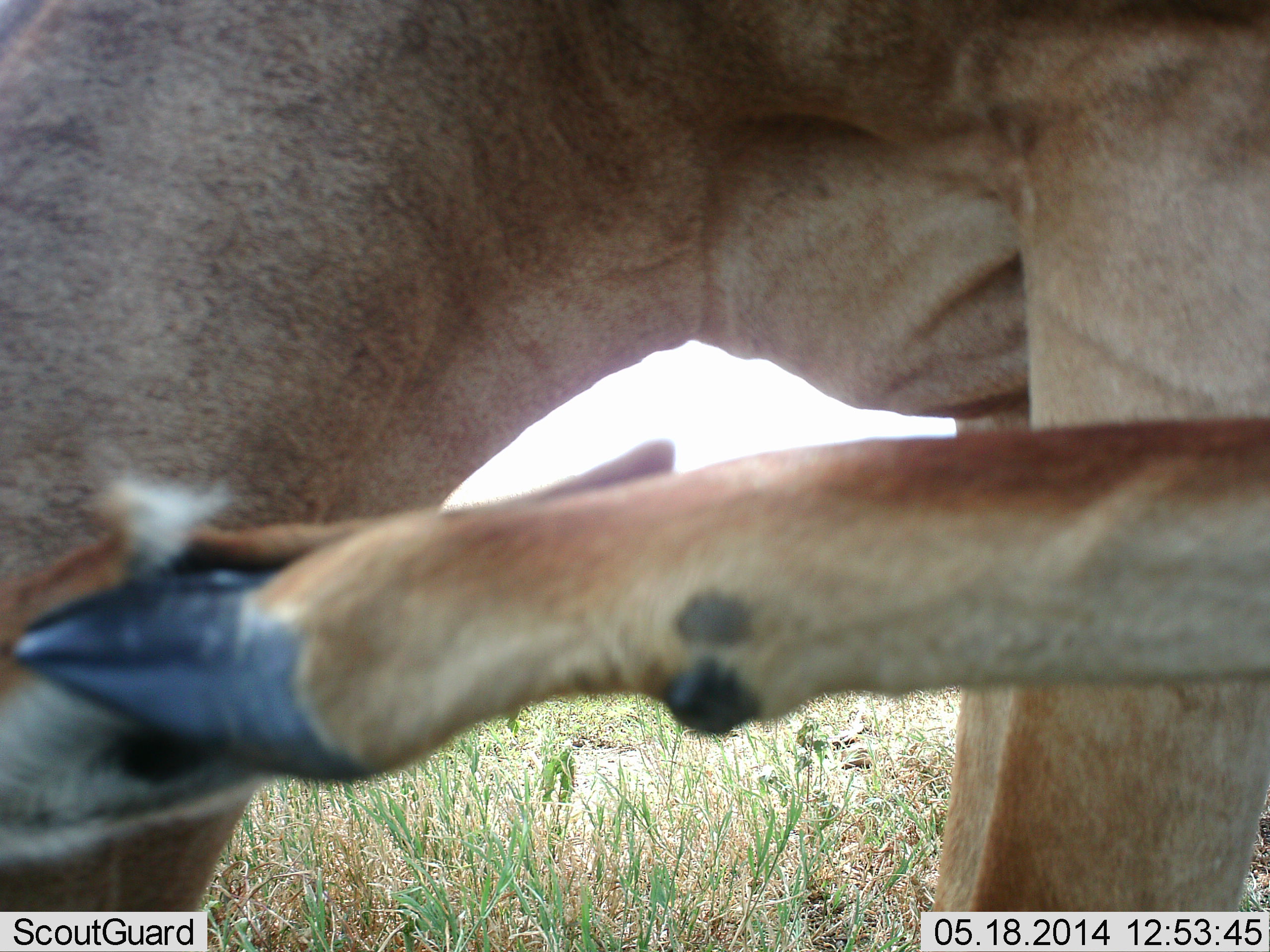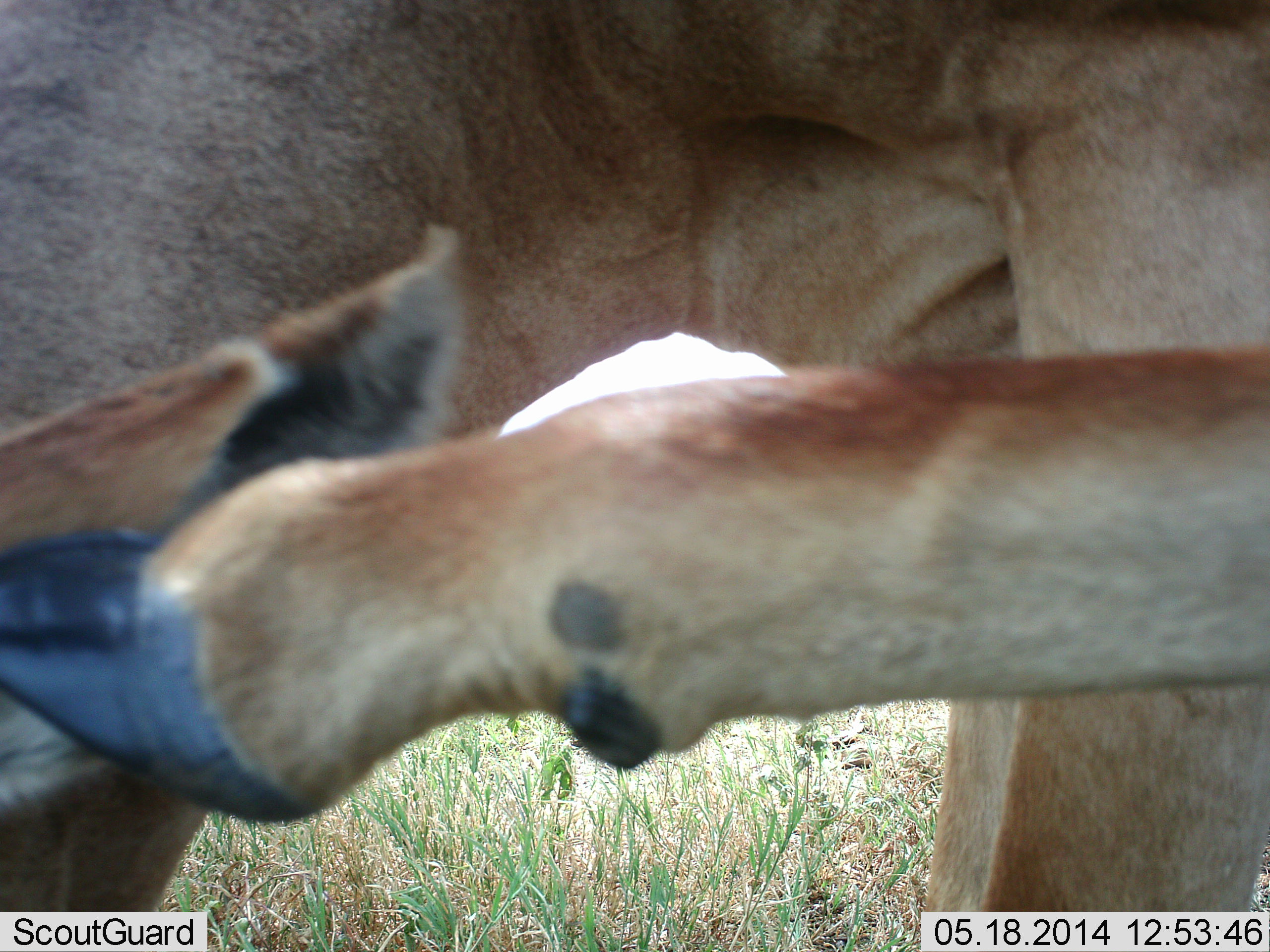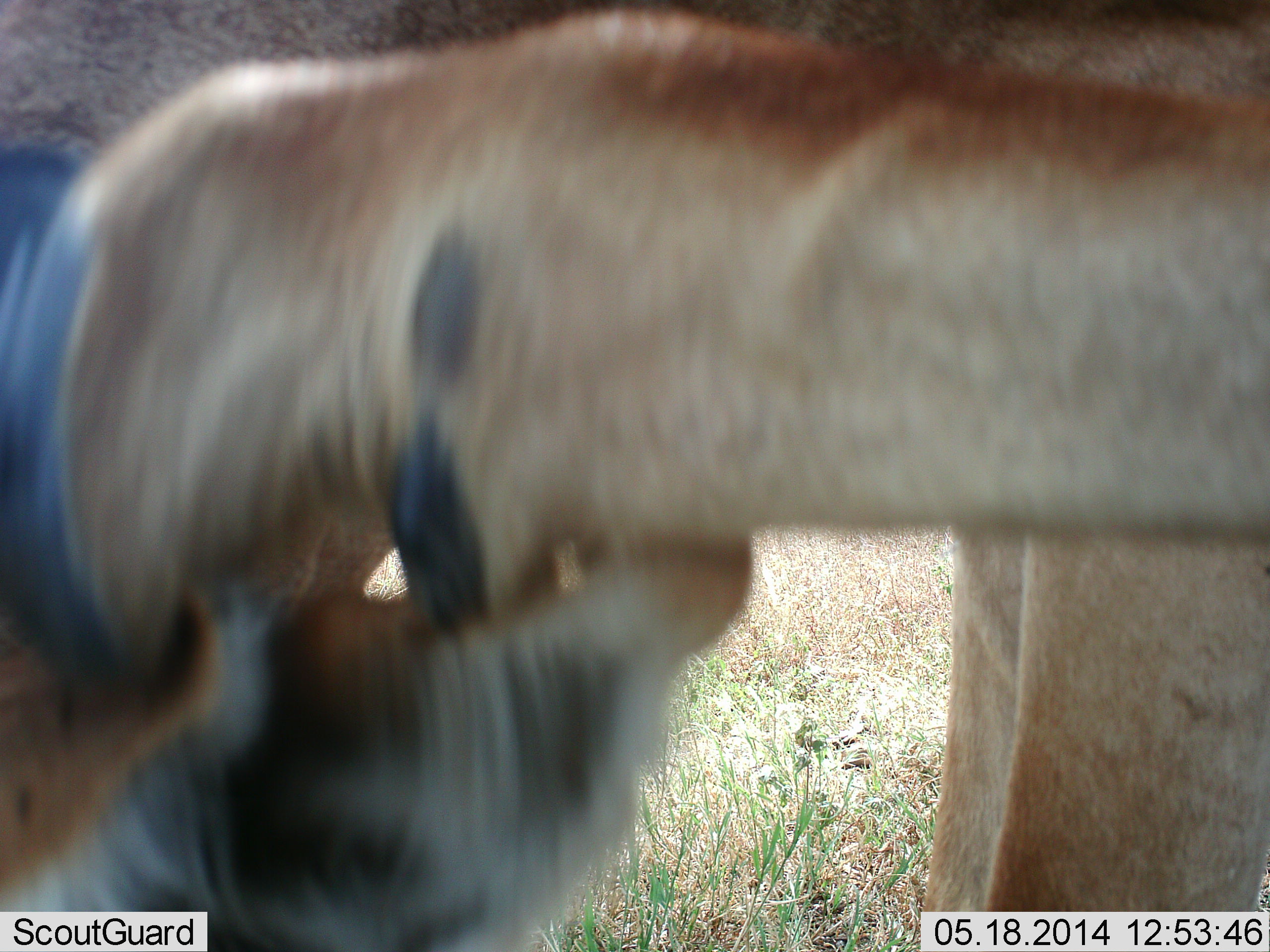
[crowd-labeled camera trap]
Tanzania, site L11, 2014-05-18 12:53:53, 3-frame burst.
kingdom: Animalia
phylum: Chordata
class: Mammalia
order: Artiodactyla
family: Bovidae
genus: Alcelaphus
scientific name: Alcelaphus buselaphus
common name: hartebeest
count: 1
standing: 100%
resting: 0%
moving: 0%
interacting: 0%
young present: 0%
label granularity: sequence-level